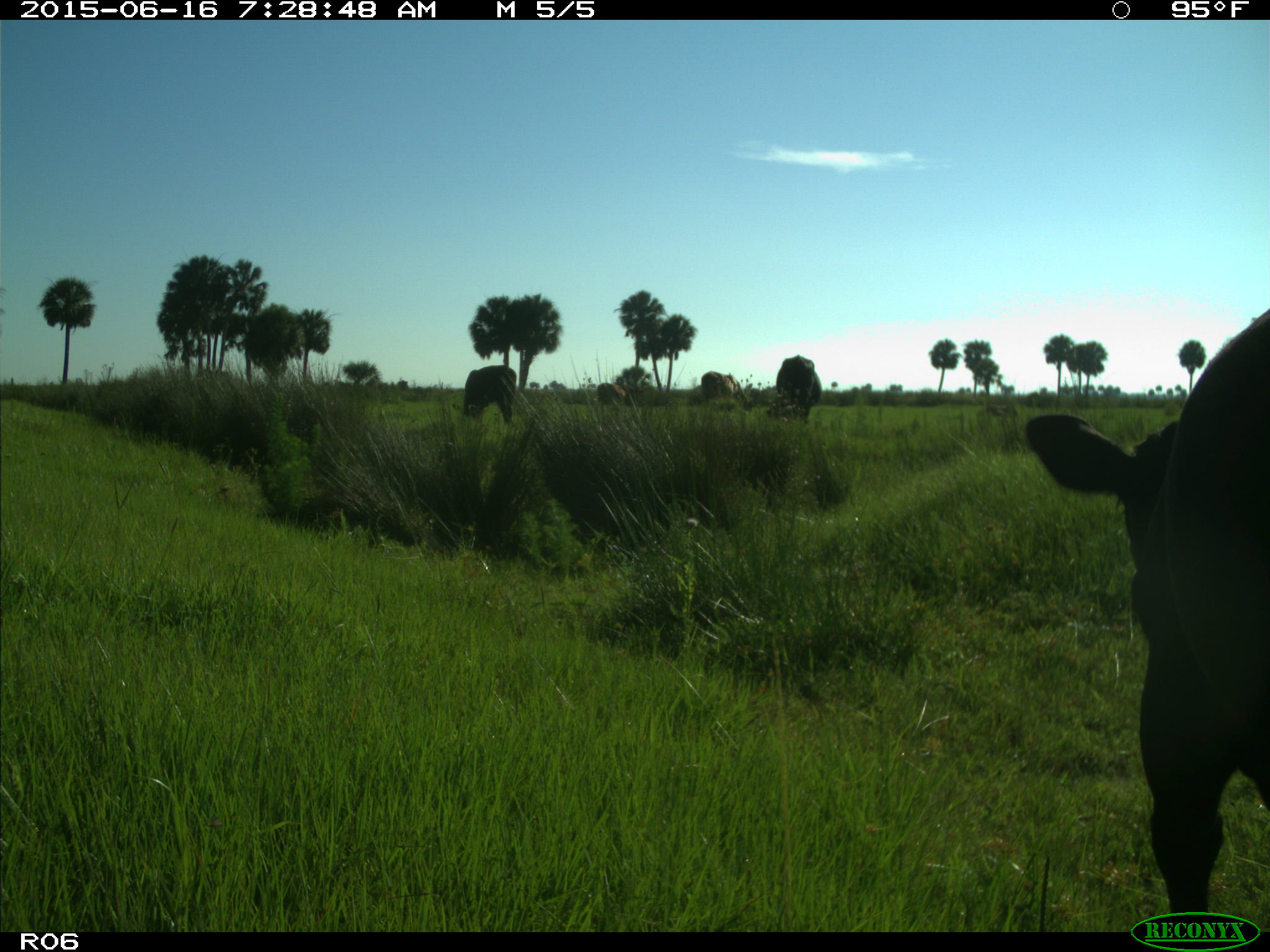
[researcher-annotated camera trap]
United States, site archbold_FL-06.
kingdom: Animalia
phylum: Chordata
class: Mammalia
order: Artiodactyla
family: Bovidae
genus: Bos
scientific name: Bos taurus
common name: domestic cow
Bos taurus (domestic cow).